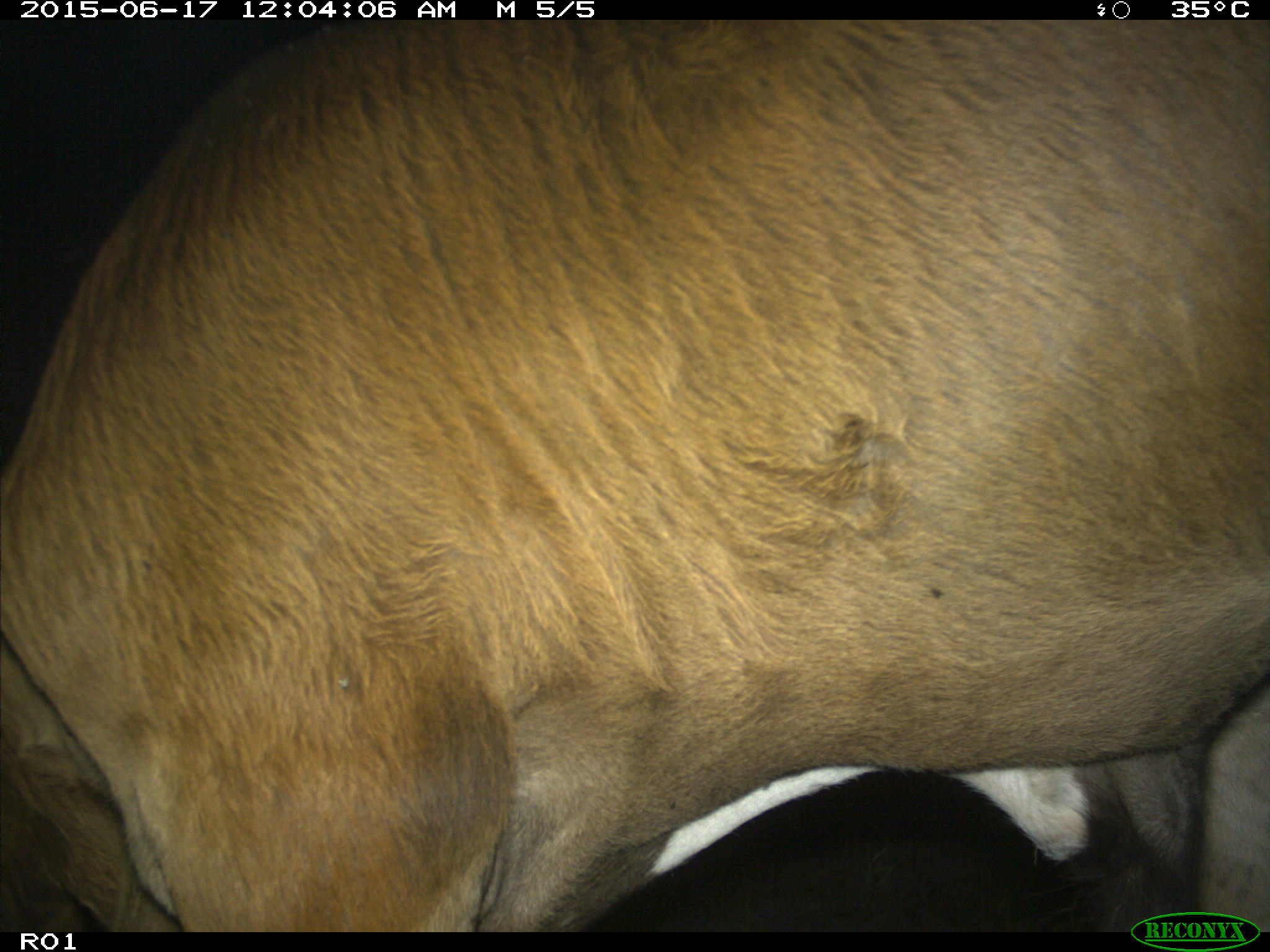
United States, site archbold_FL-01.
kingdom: Animalia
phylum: Chordata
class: Mammalia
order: Artiodactyla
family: Bovidae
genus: Bos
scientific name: Bos taurus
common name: domestic cow